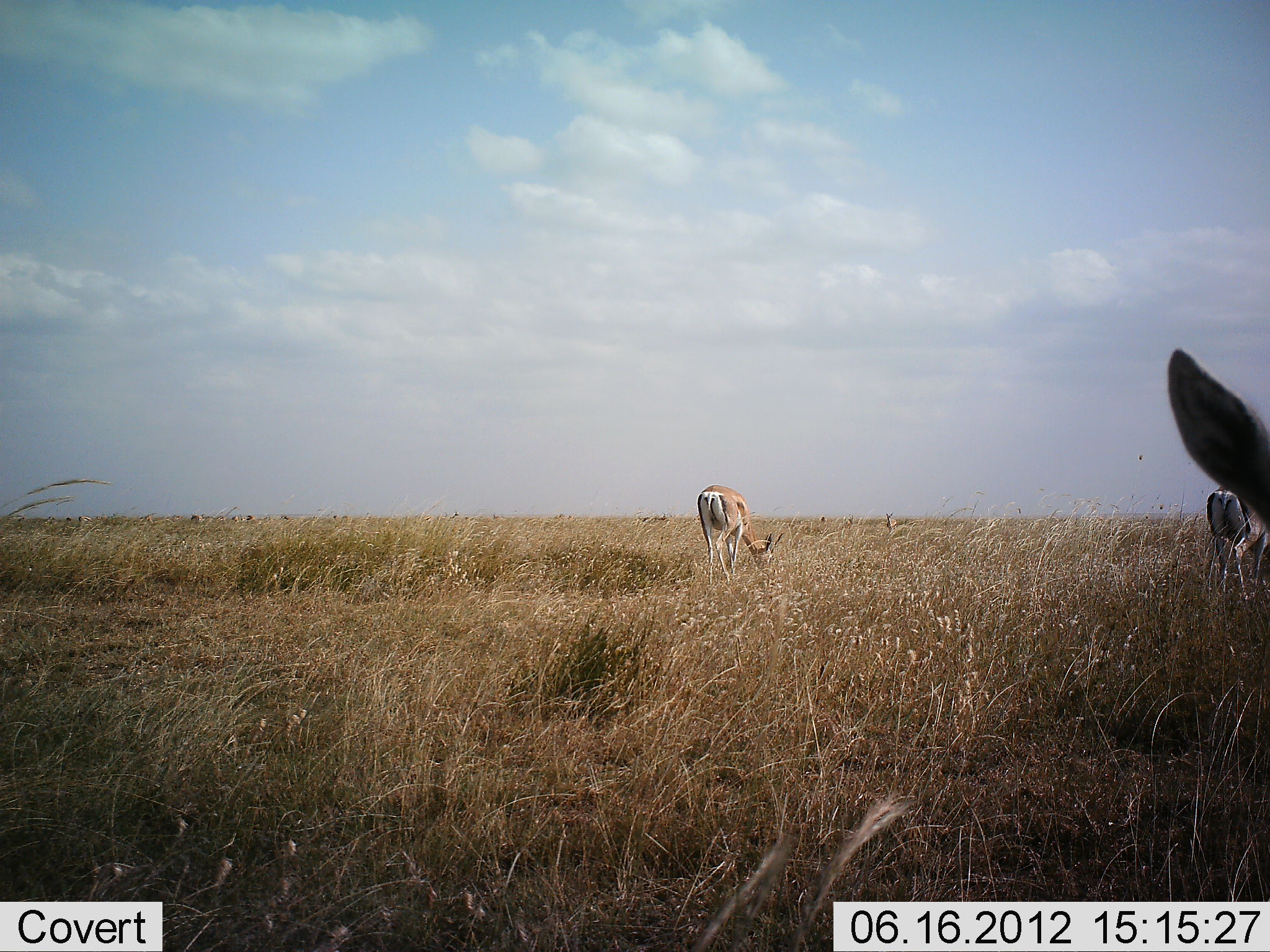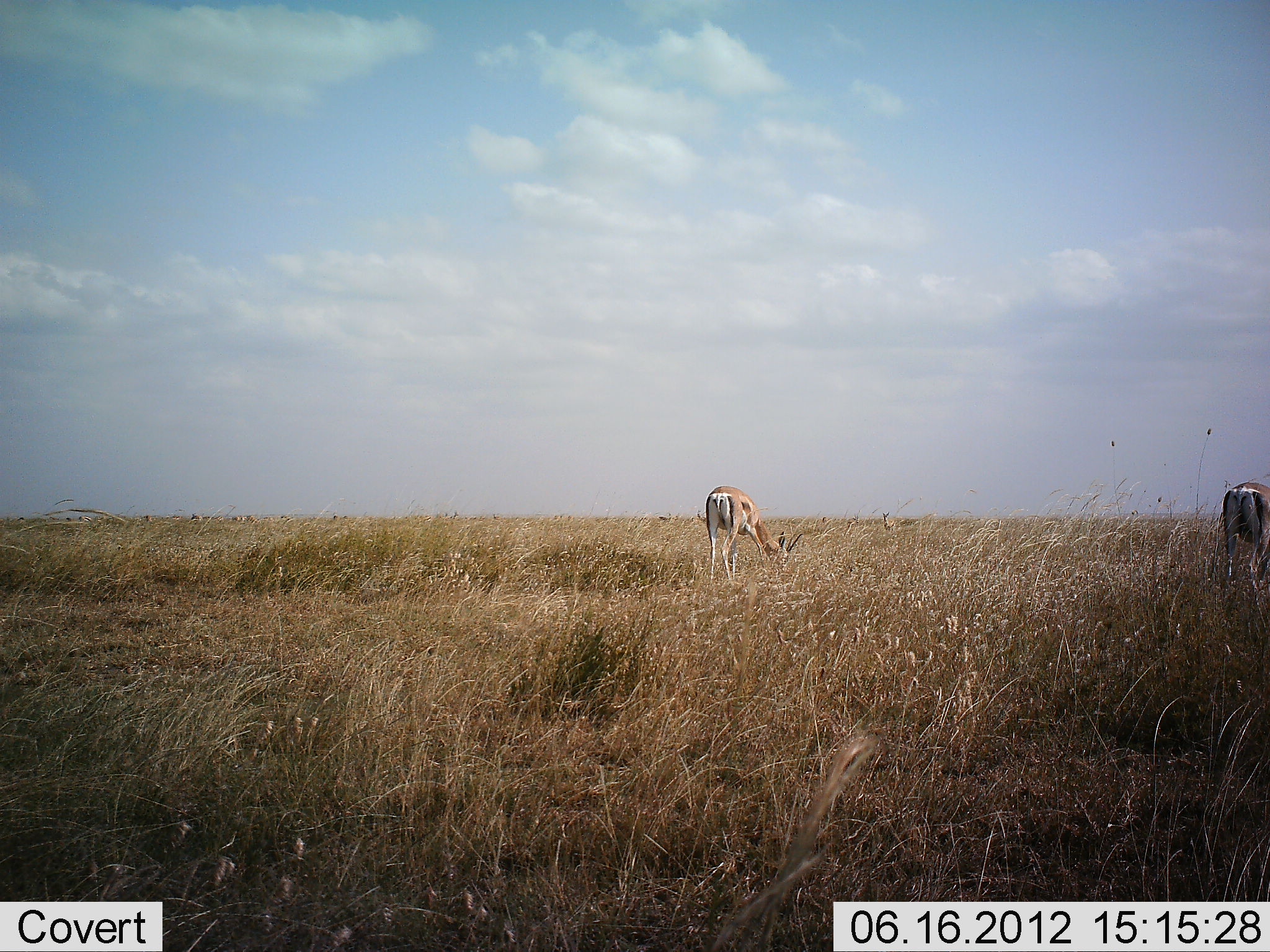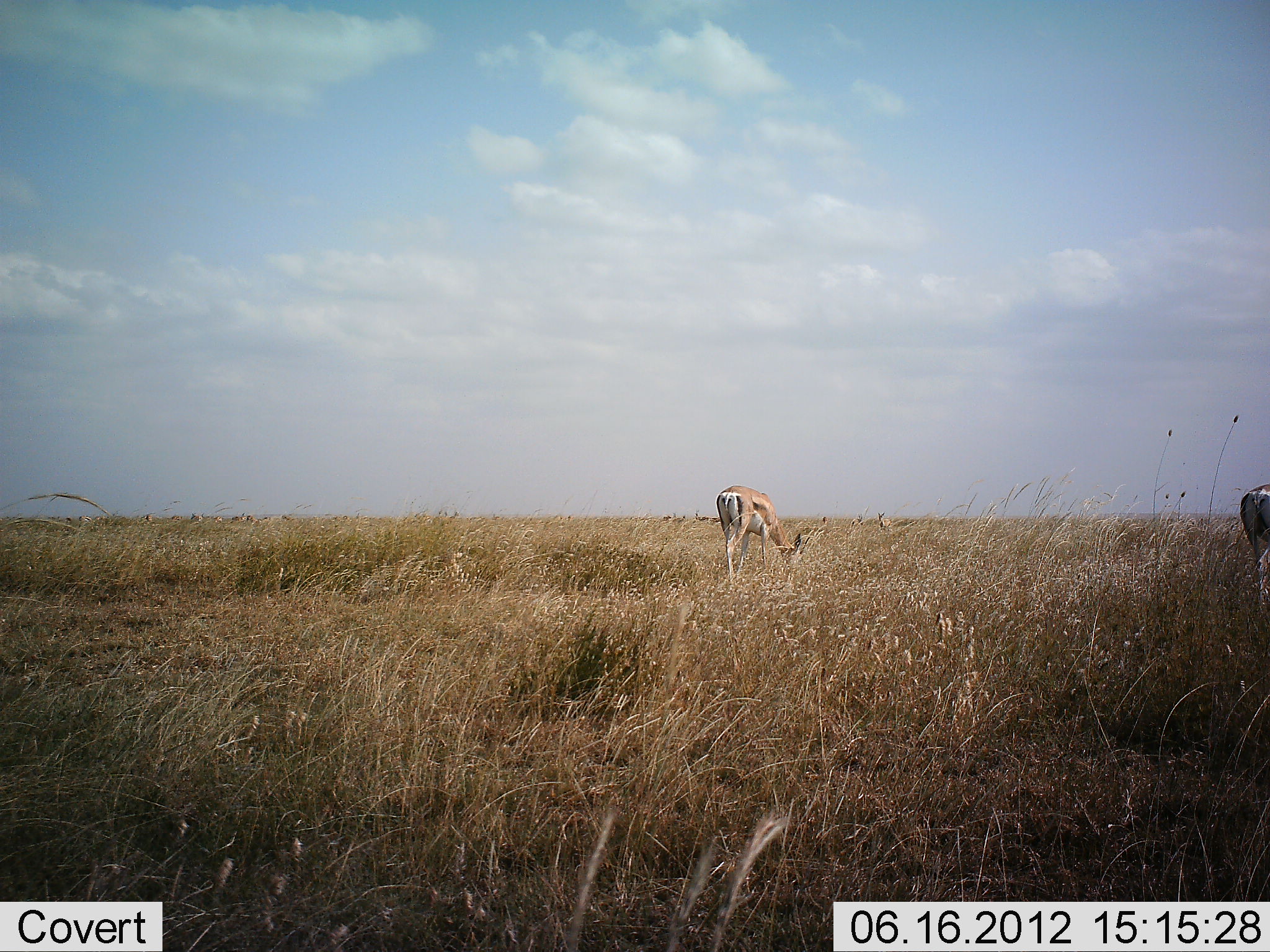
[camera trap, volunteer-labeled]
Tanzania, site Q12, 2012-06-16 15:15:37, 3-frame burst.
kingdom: Animalia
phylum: Chordata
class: Mammalia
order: Artiodactyla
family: Bovidae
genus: Nanger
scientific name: Nanger granti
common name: grant's gazelle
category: gazellegrants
Gazellegrants (grant's gazelle) (Nanger granti), count 3. Behavior (volunteer vote fractions): standing 20%, resting 0%, moving 10%, interacting 0%. Young present (vote fraction): 0%. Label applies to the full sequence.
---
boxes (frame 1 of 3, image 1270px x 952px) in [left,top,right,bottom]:
animal: [1166,346,1270,536]; [696,484,785,586]; [1205,485,1270,601]; [139,513,175,526]; [633,512,671,524]; [839,513,855,531]; [886,512,897,537]; [440,511,460,522]; [189,513,207,525]; [232,515,256,522]; [554,514,574,521]; [333,515,351,522]; [78,515,93,523]; [493,514,507,521]; [166,515,183,520]; [415,516,432,521]; [215,516,227,523]; [279,515,292,520]; [819,516,827,524]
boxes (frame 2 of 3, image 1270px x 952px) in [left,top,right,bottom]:
animal: [705,485,804,587]; [1222,481,1270,606]; [146,514,181,526]; [190,513,223,525]; [246,514,275,525]; [882,512,896,533]; [845,515,860,534]; [659,513,678,522]; [693,509,706,522]; [490,514,508,522]; [232,514,247,523]; [554,514,574,520]; [417,515,432,522]; [78,516,93,522]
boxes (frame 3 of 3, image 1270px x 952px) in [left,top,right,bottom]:
animal: [715,485,810,587]; [1239,483,1270,605]; [246,514,271,525]; [877,512,891,531]; [78,514,101,525]; [692,509,710,522]; [850,513,863,527]; [232,512,247,523]; [670,515,687,524]; [332,515,352,522]; [190,512,200,525]; [553,515,574,521]; [631,515,649,522]; [196,513,208,523]; [139,513,152,522]; [709,515,720,524]; [171,514,183,522]; [282,514,295,520]; [213,515,223,522]; [662,514,672,521]; [822,516,829,525]